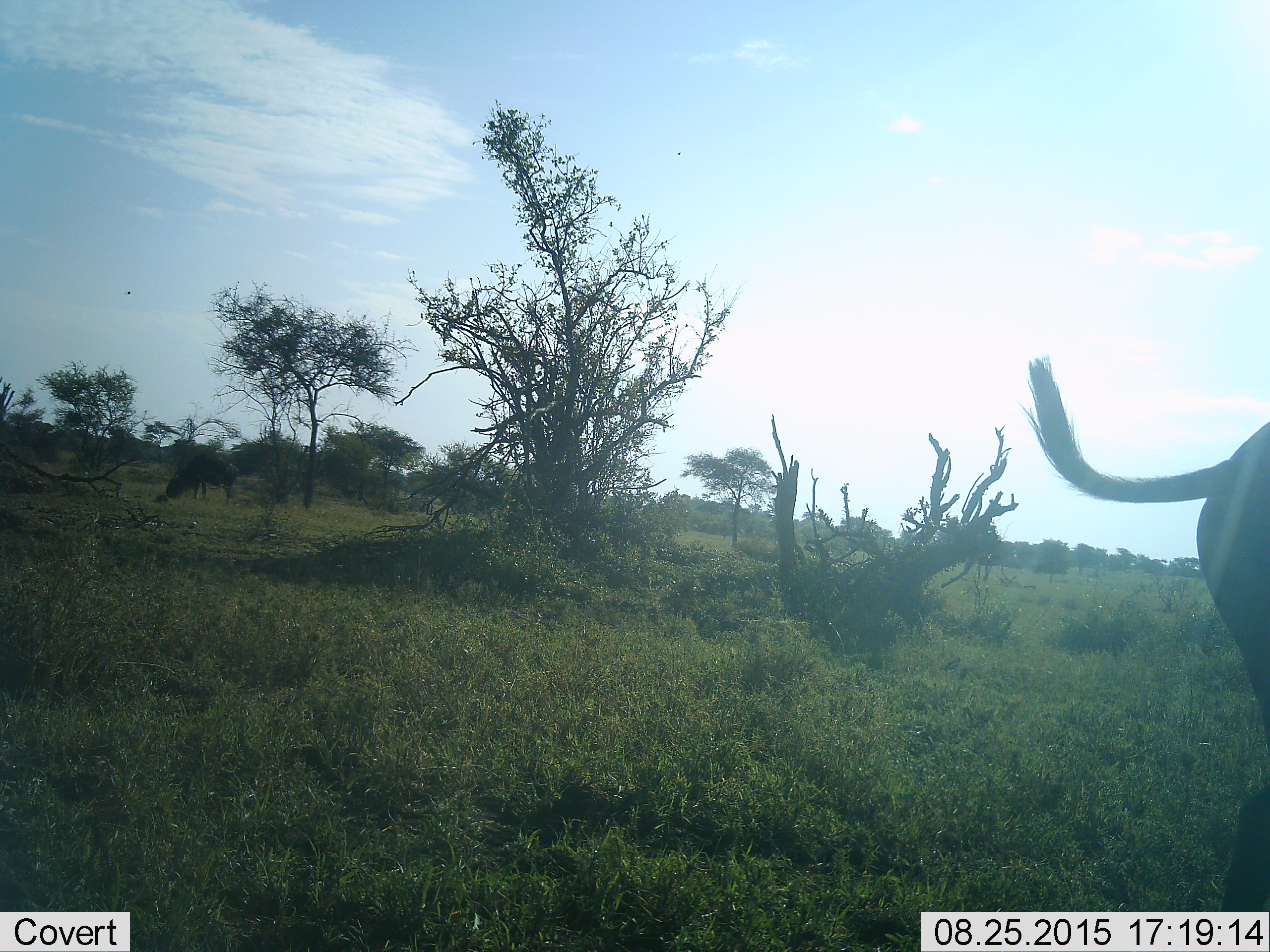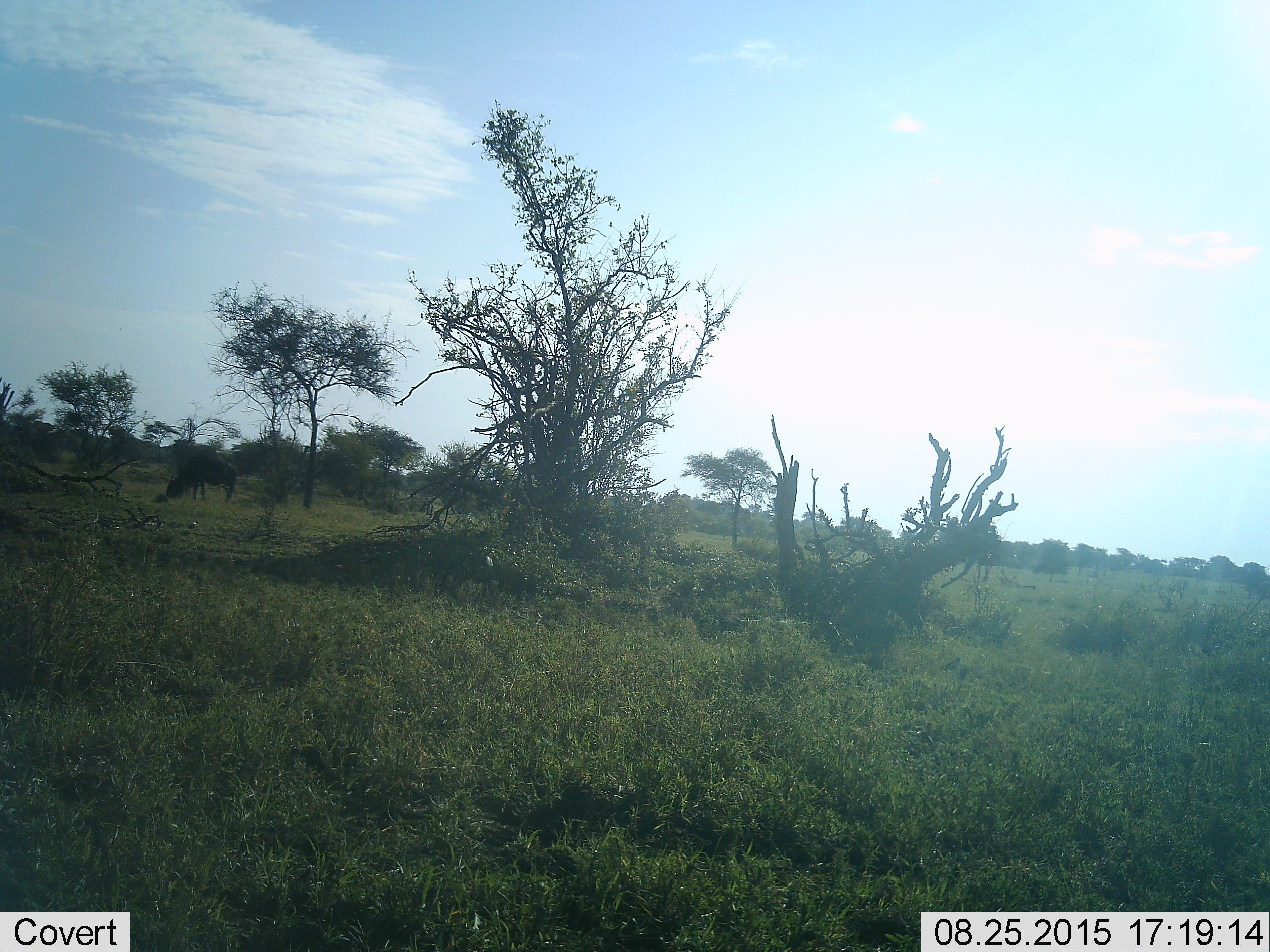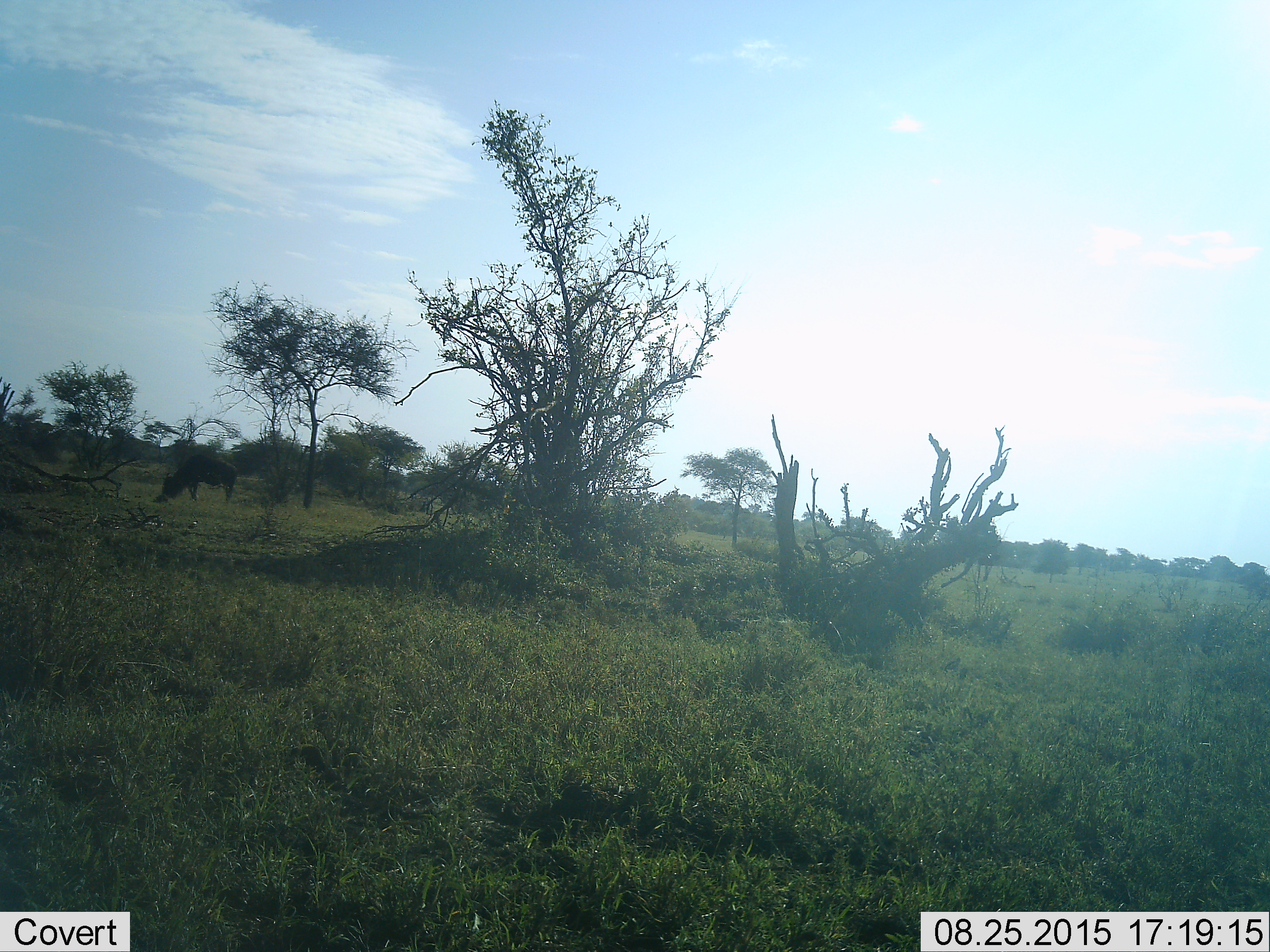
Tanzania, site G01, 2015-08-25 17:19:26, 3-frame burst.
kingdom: Animalia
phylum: Chordata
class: Mammalia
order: Artiodactyla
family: Bovidae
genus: Connochaetes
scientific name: Connochaetes taurinus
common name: blue wildebeest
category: wildebeest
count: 2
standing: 40%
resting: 0%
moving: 60%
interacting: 0%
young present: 0%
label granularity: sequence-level